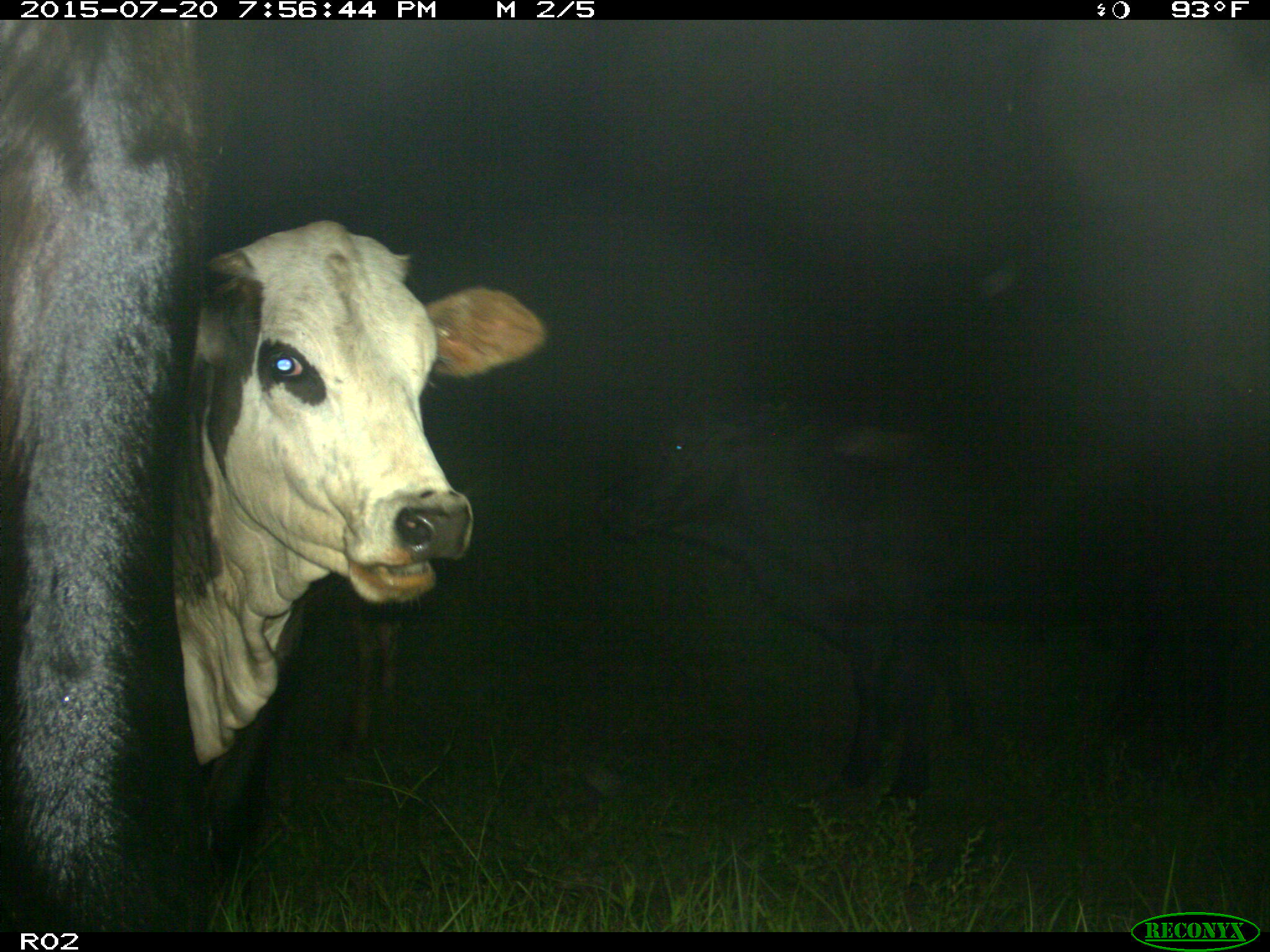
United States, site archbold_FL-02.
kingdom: Animalia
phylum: Chordata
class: Mammalia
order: Artiodactyla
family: Bovidae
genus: Bos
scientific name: Bos taurus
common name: domestic cow